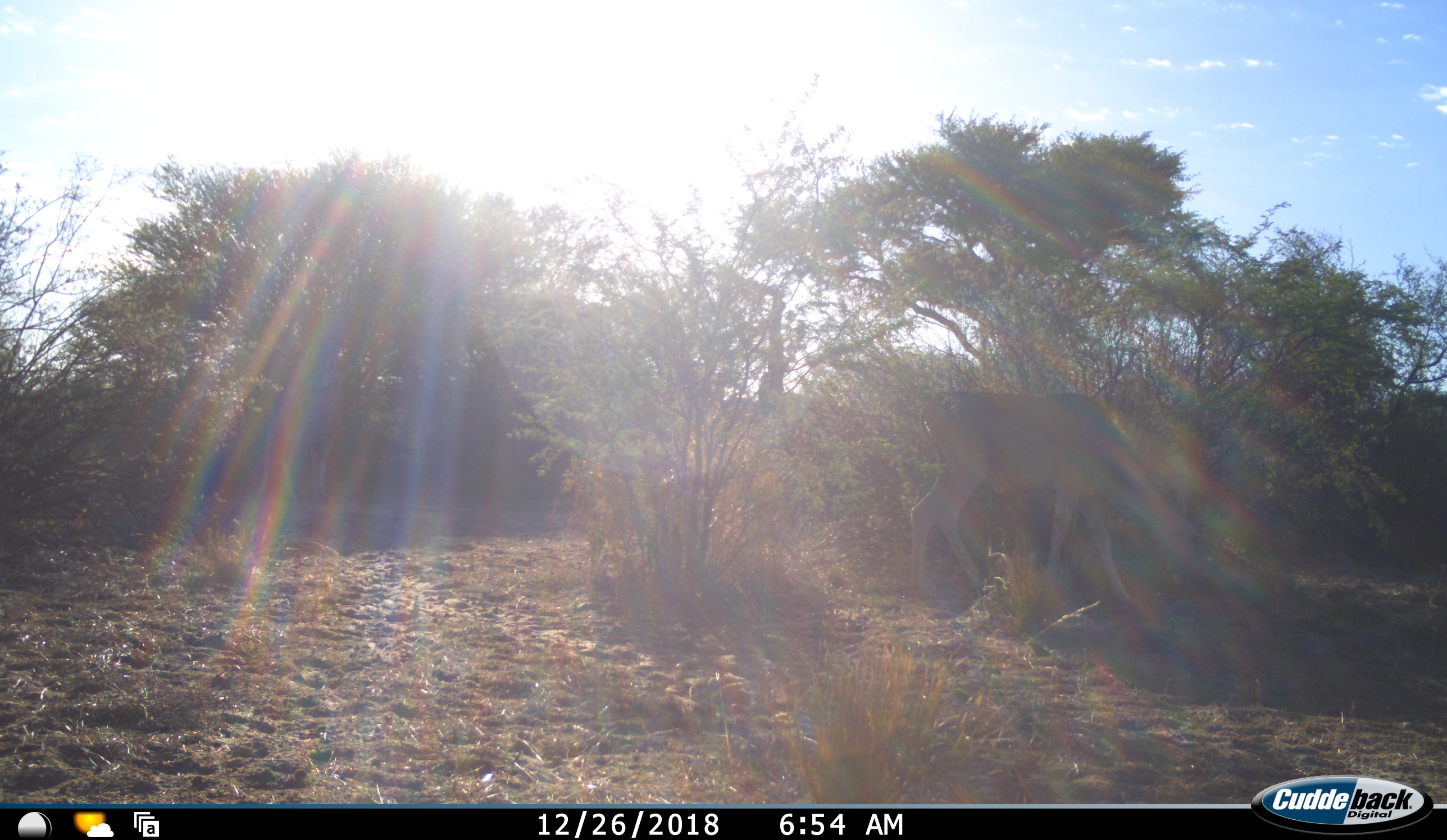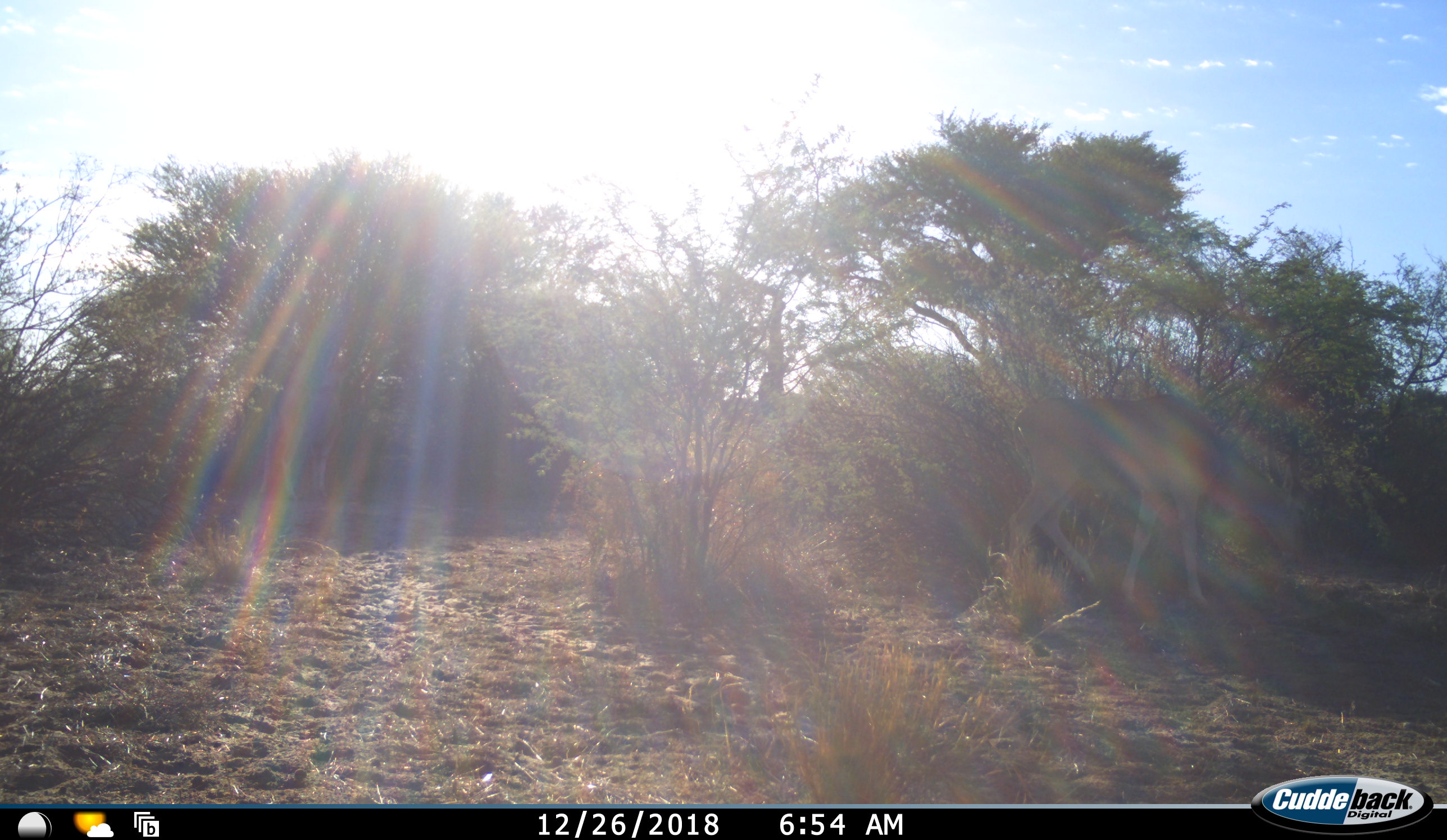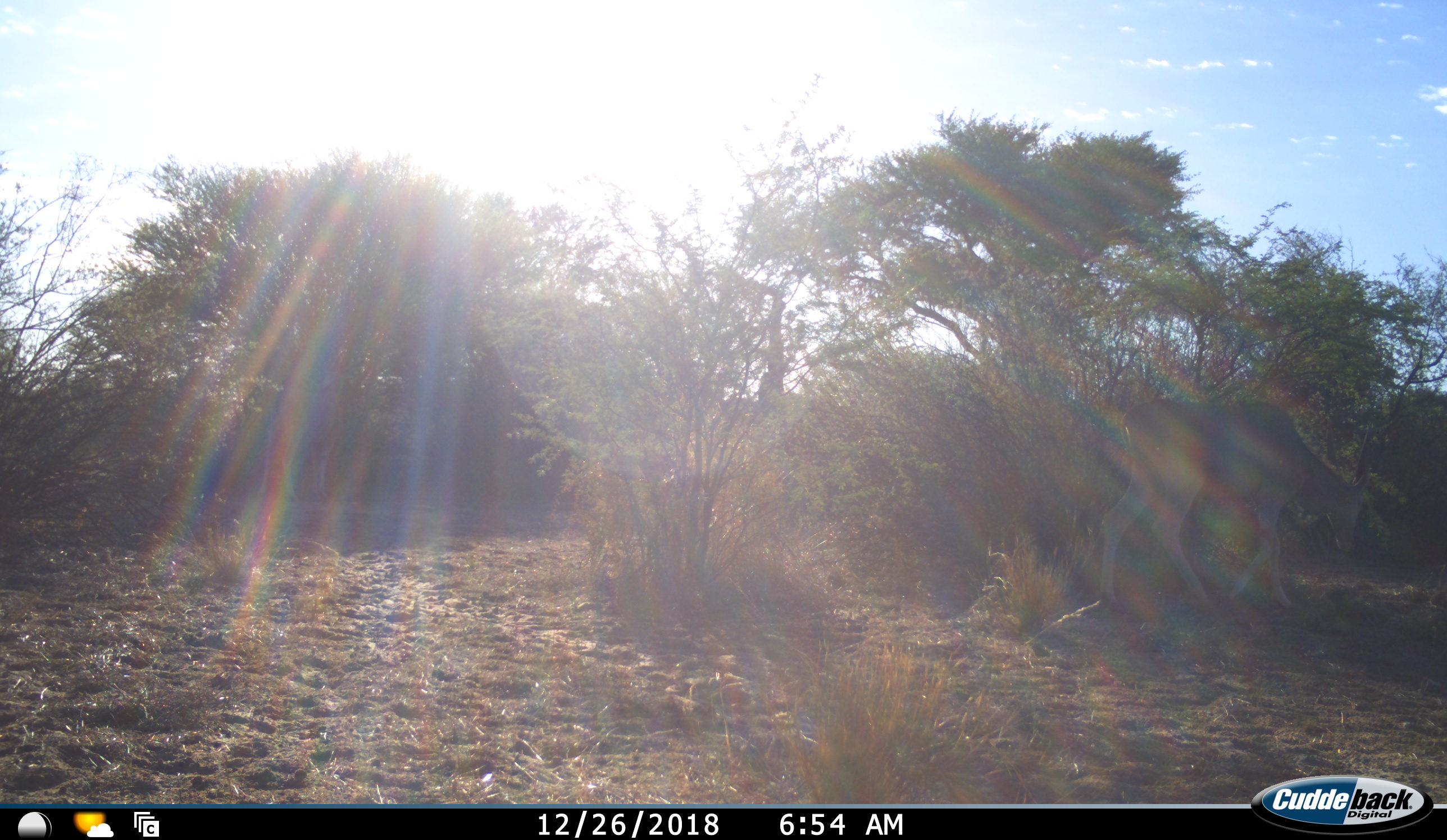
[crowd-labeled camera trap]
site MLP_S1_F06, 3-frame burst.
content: unidentified animal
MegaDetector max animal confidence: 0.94